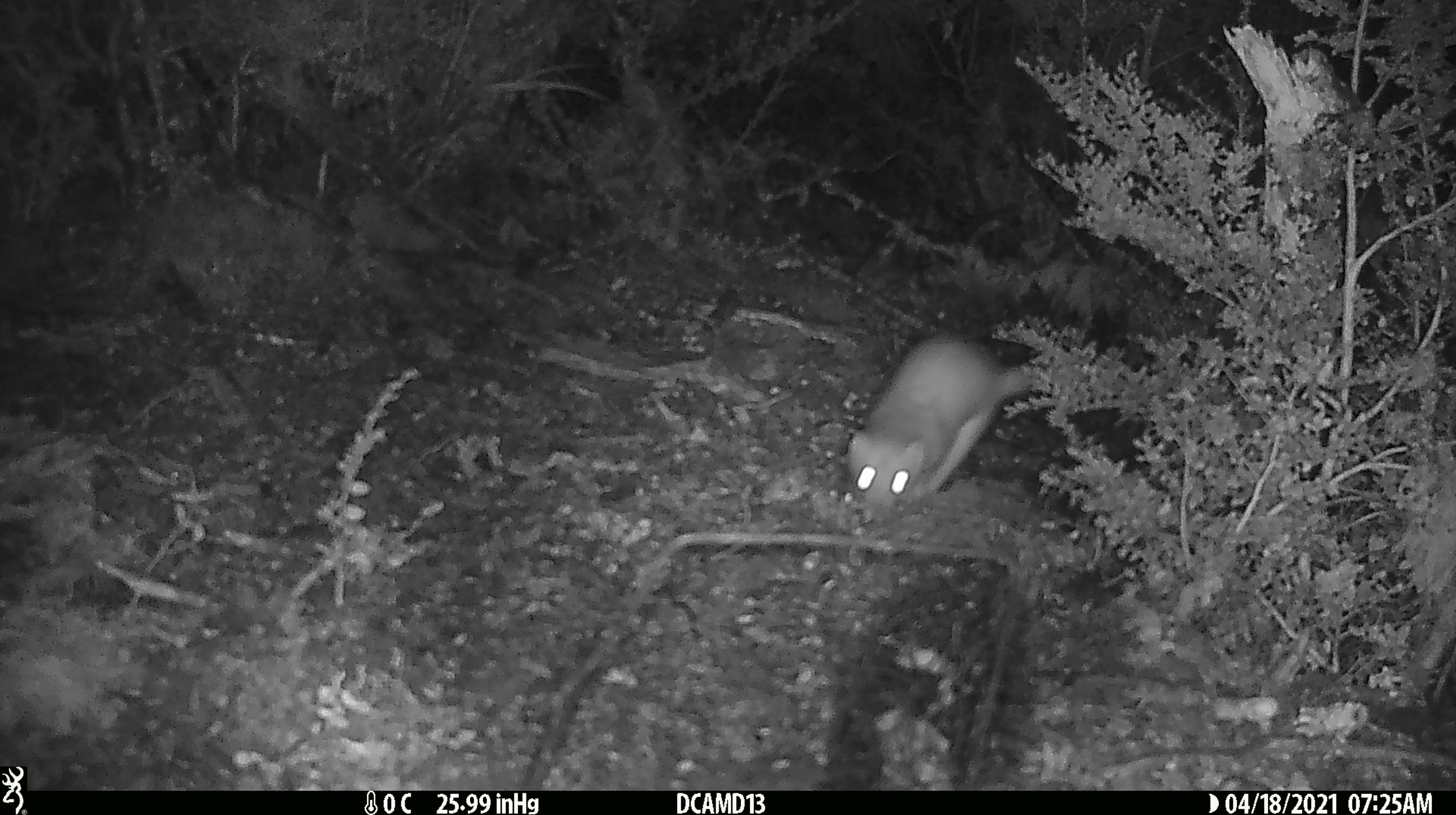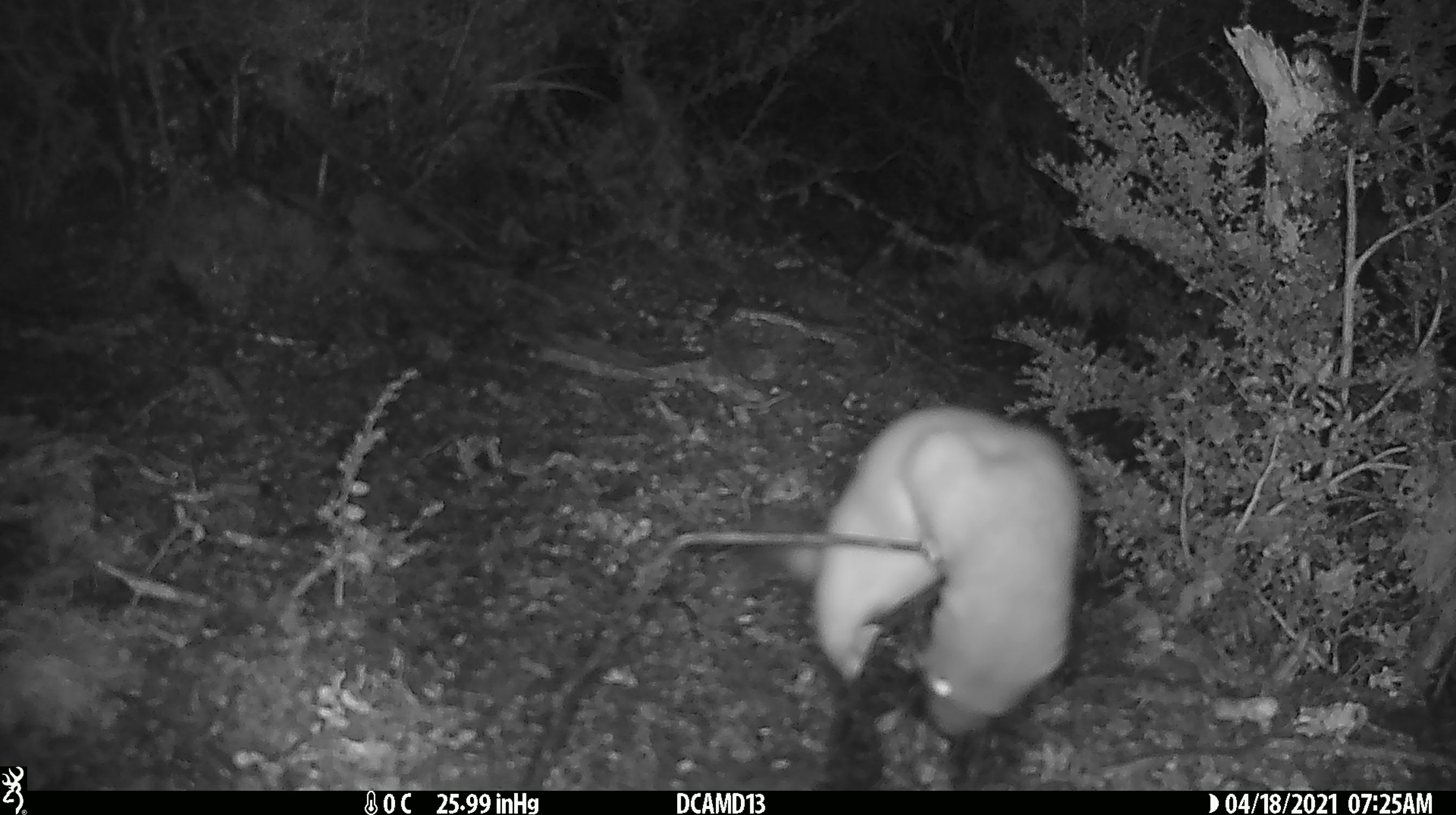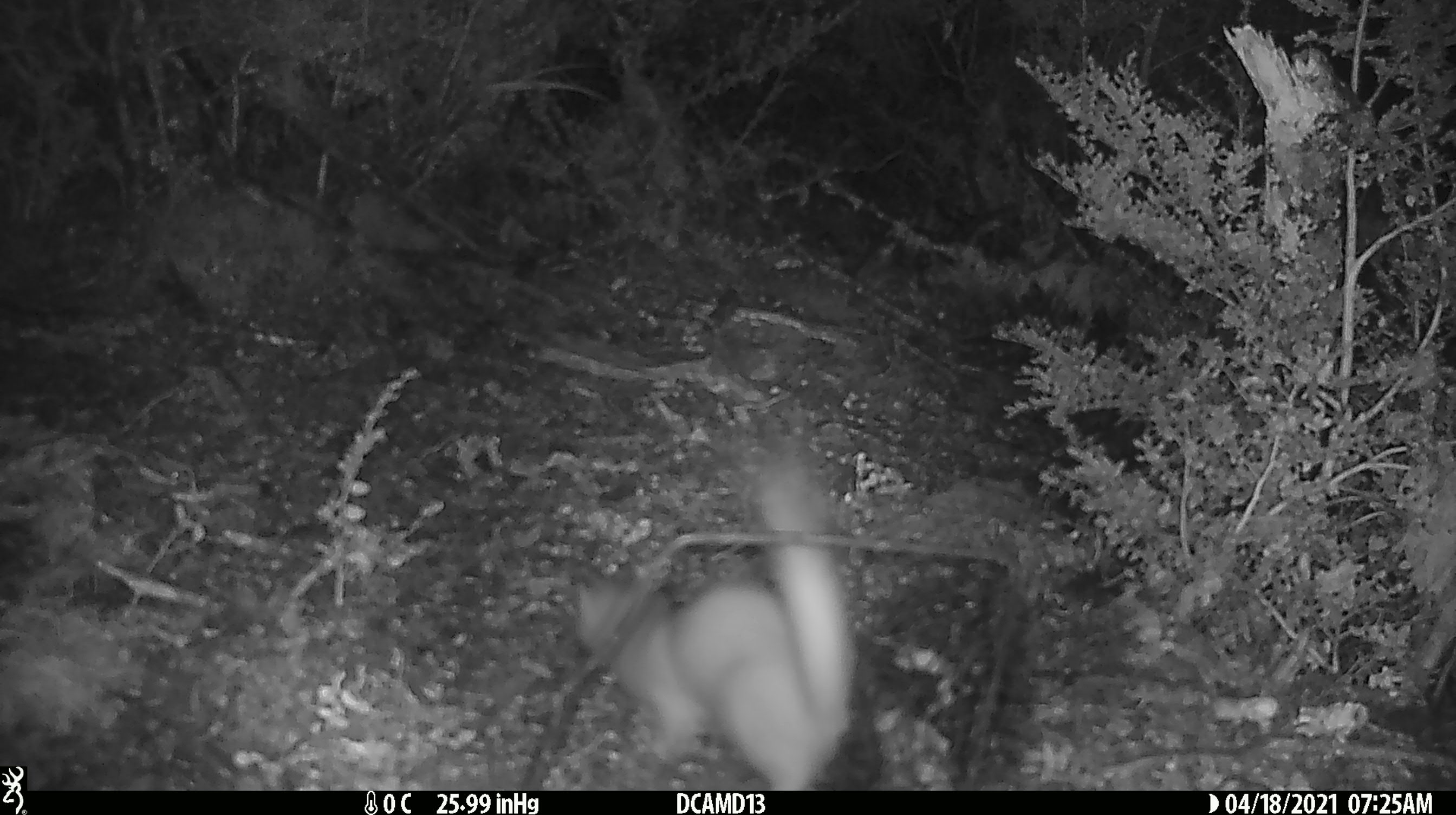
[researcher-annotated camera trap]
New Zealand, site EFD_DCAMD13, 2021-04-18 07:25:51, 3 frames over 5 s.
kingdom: Animalia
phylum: Chordata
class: Mammalia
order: Carnivora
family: Mustelidae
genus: Mustela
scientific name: Mustela erminea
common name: stoat